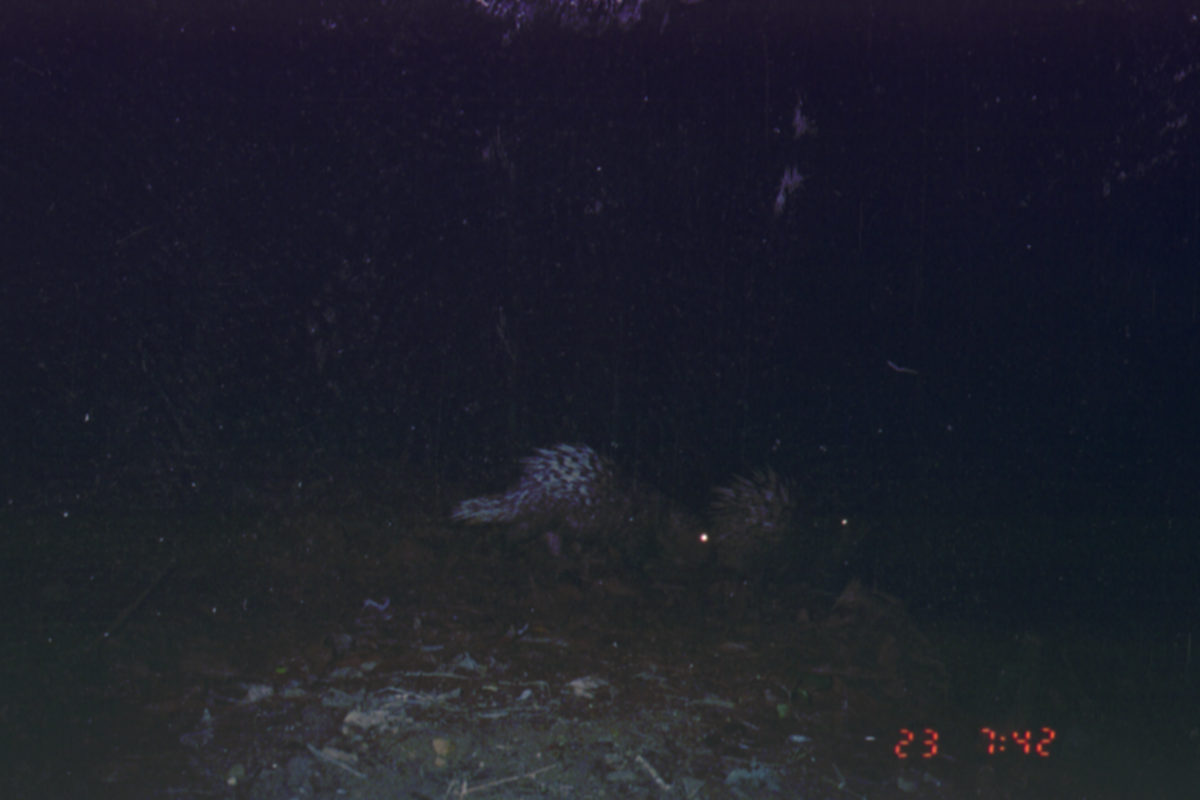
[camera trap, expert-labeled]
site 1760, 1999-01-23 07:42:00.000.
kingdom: Animalia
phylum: Chordata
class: Mammalia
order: Rodentia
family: Hystricidae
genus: Hystrix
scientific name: Hystrix brachyura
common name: east asian porcupine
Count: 2.